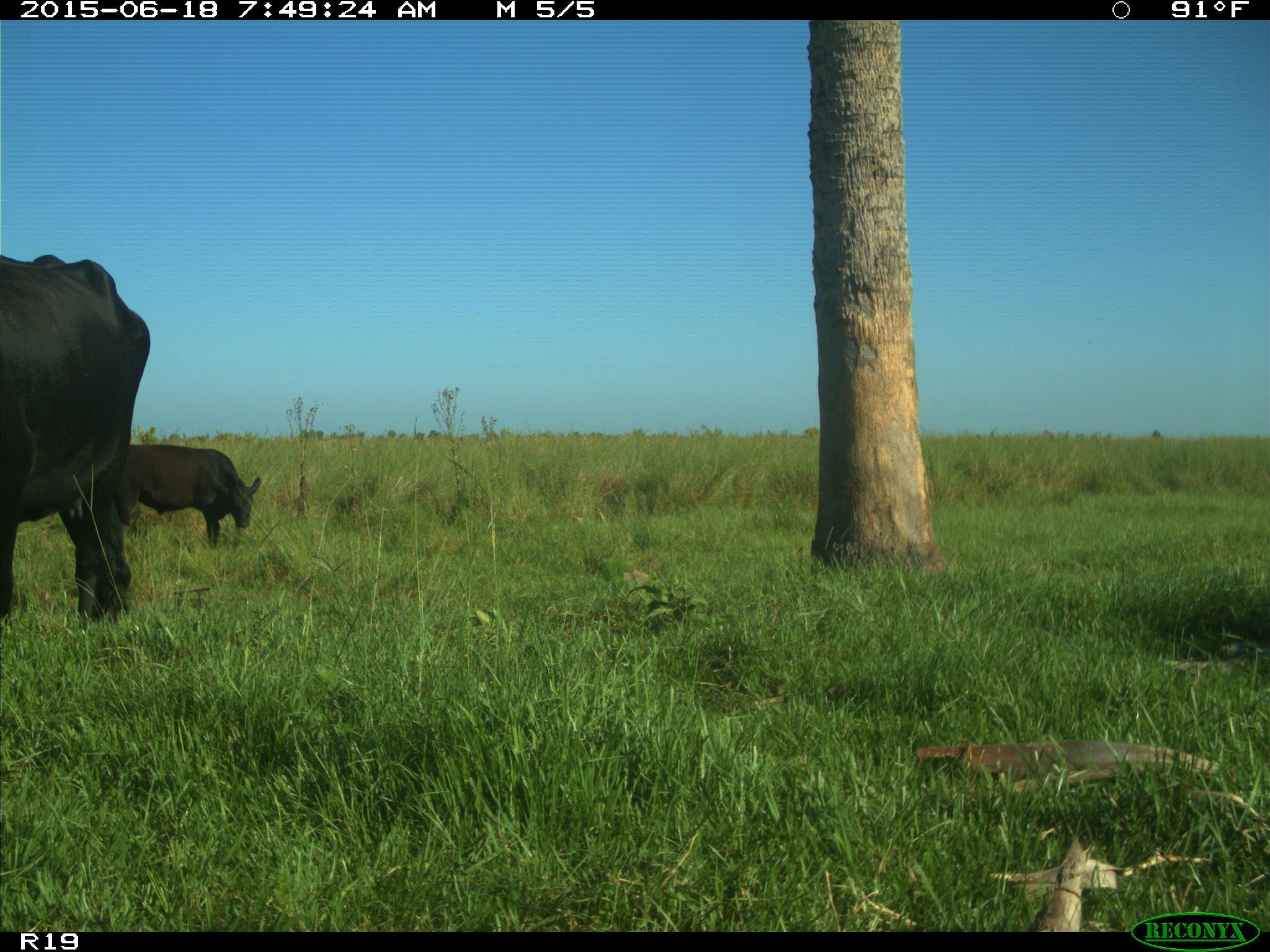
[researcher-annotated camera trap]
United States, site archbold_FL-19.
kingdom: Animalia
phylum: Chordata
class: Mammalia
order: Artiodactyla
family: Bovidae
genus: Bos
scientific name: Bos taurus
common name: domestic cow